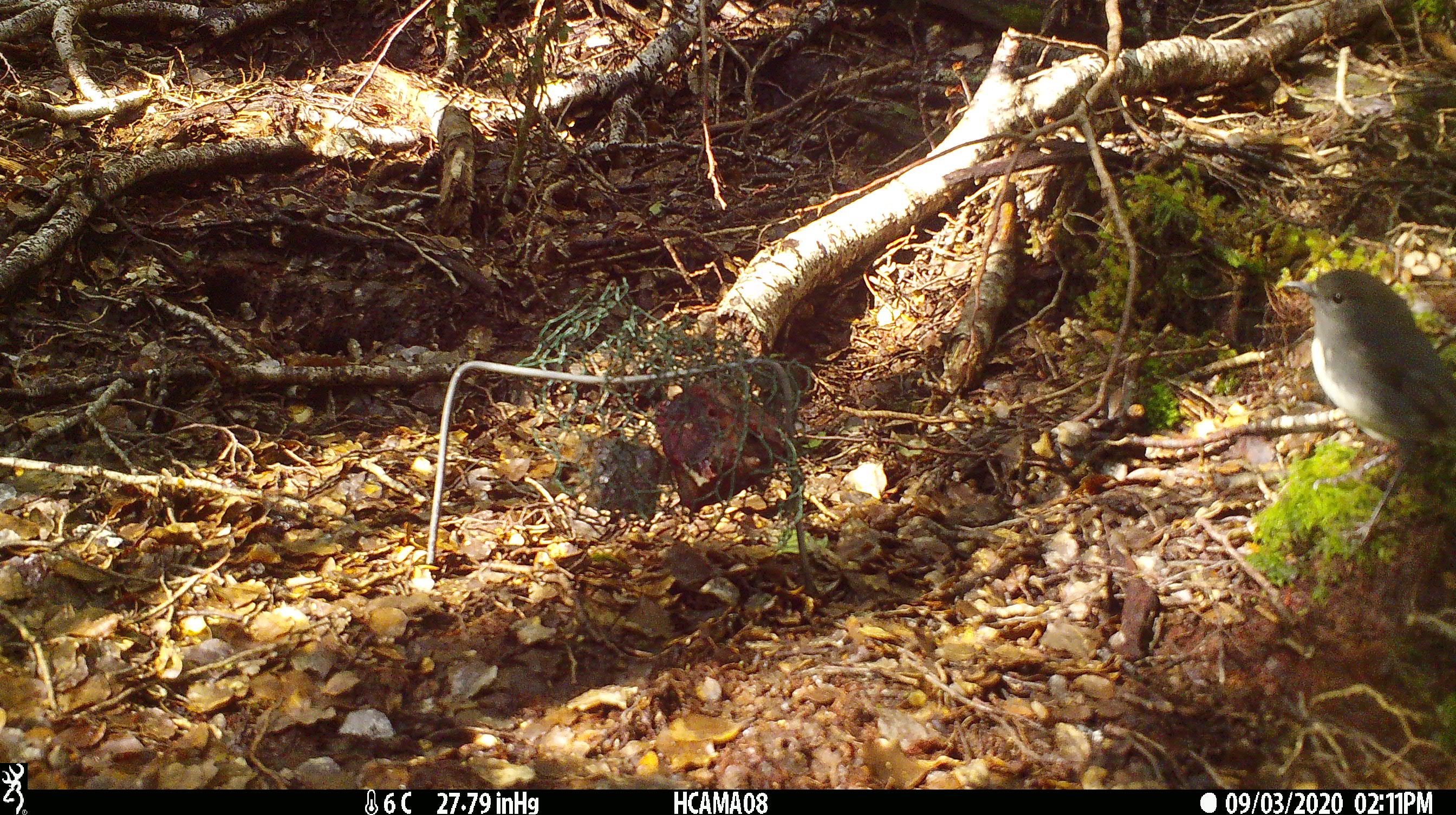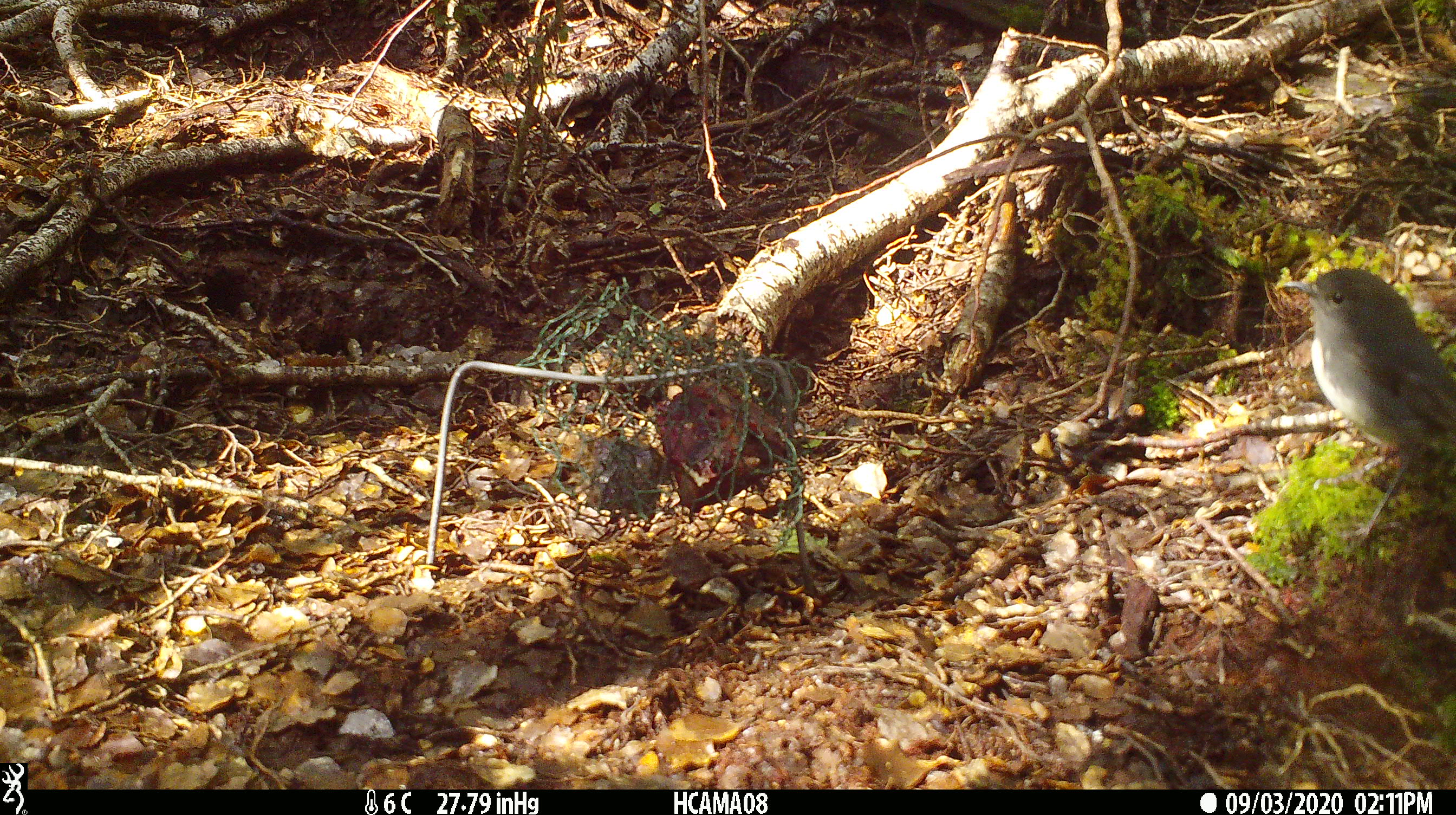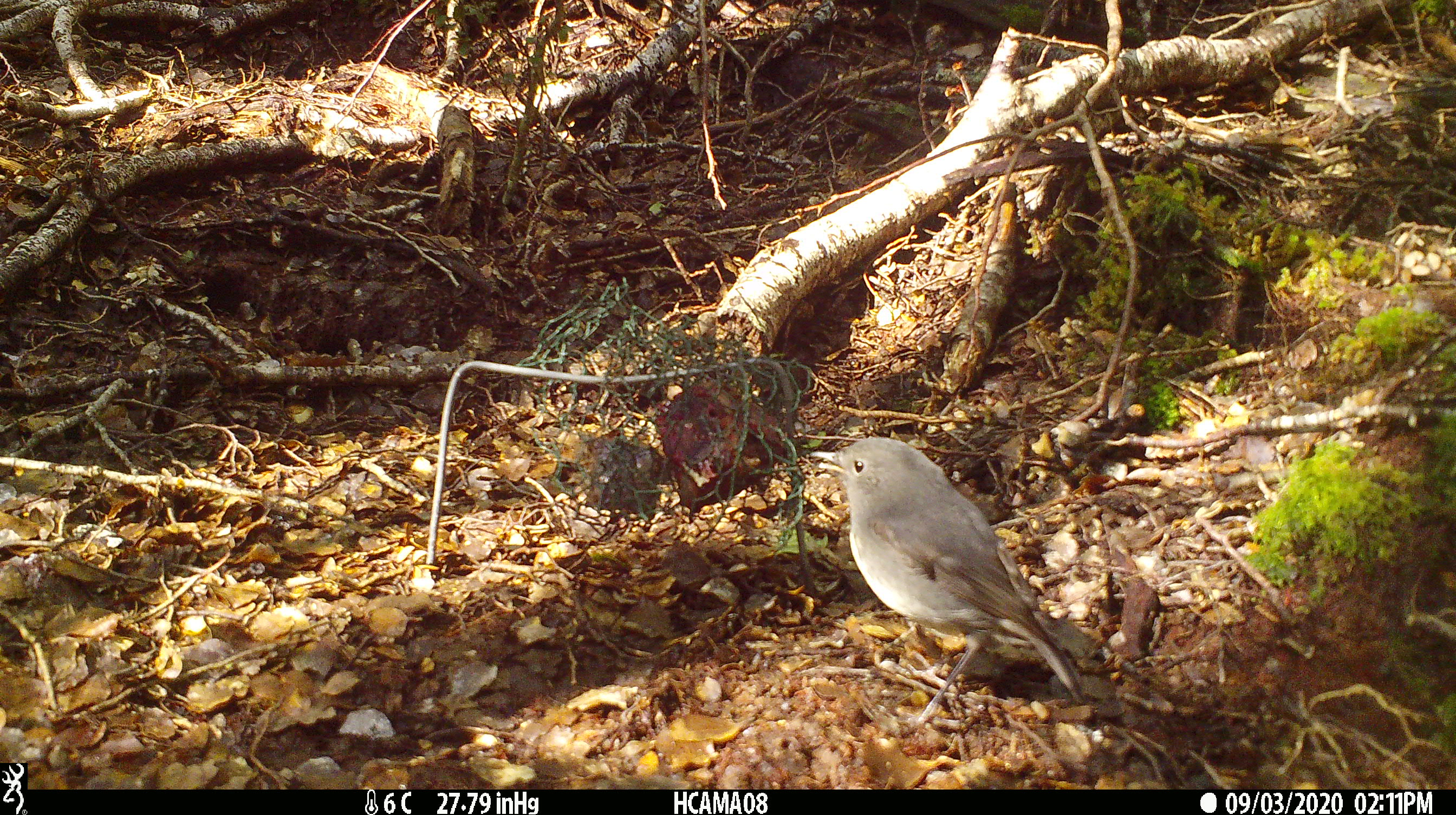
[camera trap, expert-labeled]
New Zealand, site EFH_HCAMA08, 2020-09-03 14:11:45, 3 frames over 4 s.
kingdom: Animalia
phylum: Chordata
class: Aves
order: Passeriformes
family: Petroicidae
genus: Petroica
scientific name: Petroica australis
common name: new zealand robin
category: robin